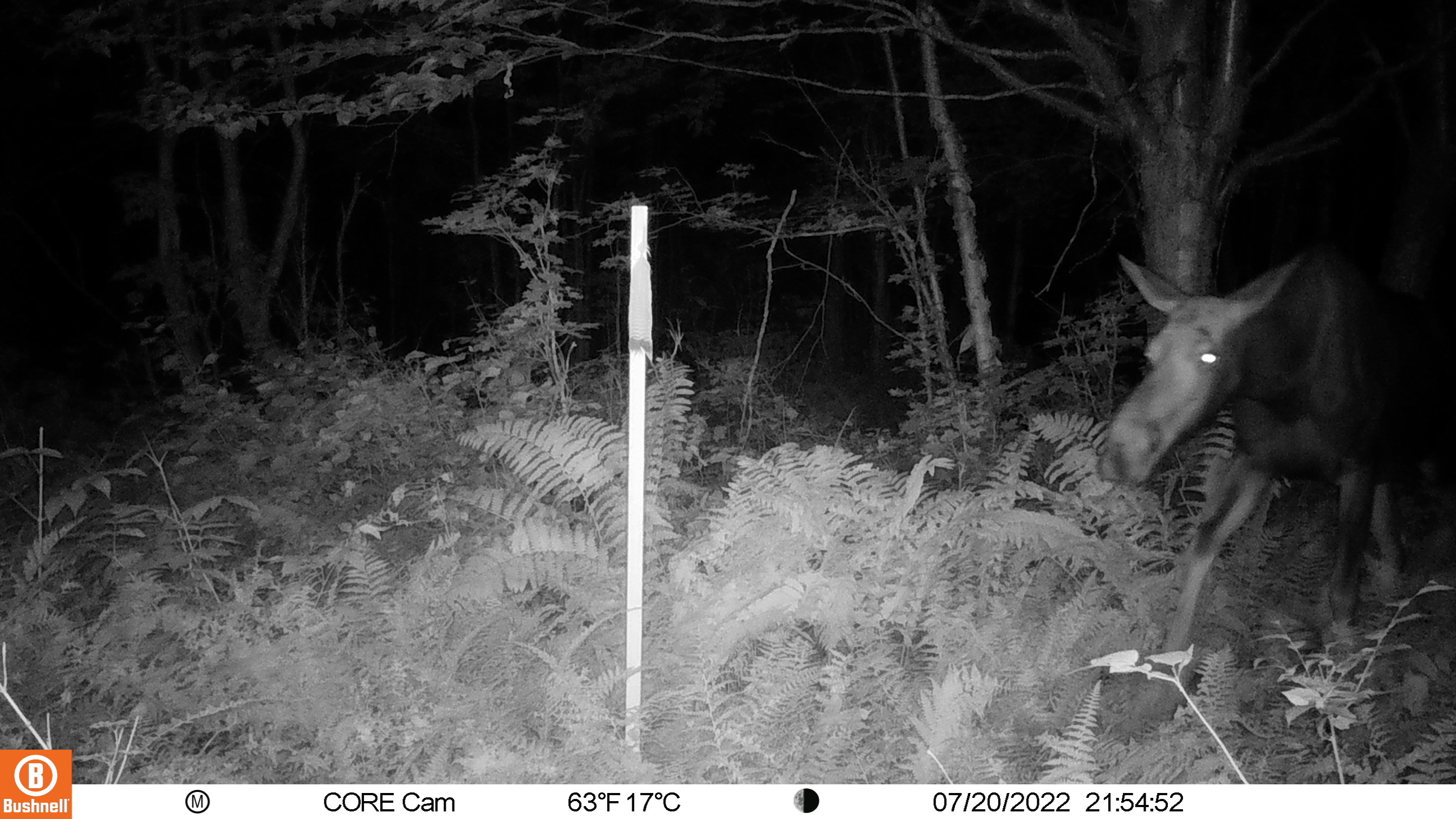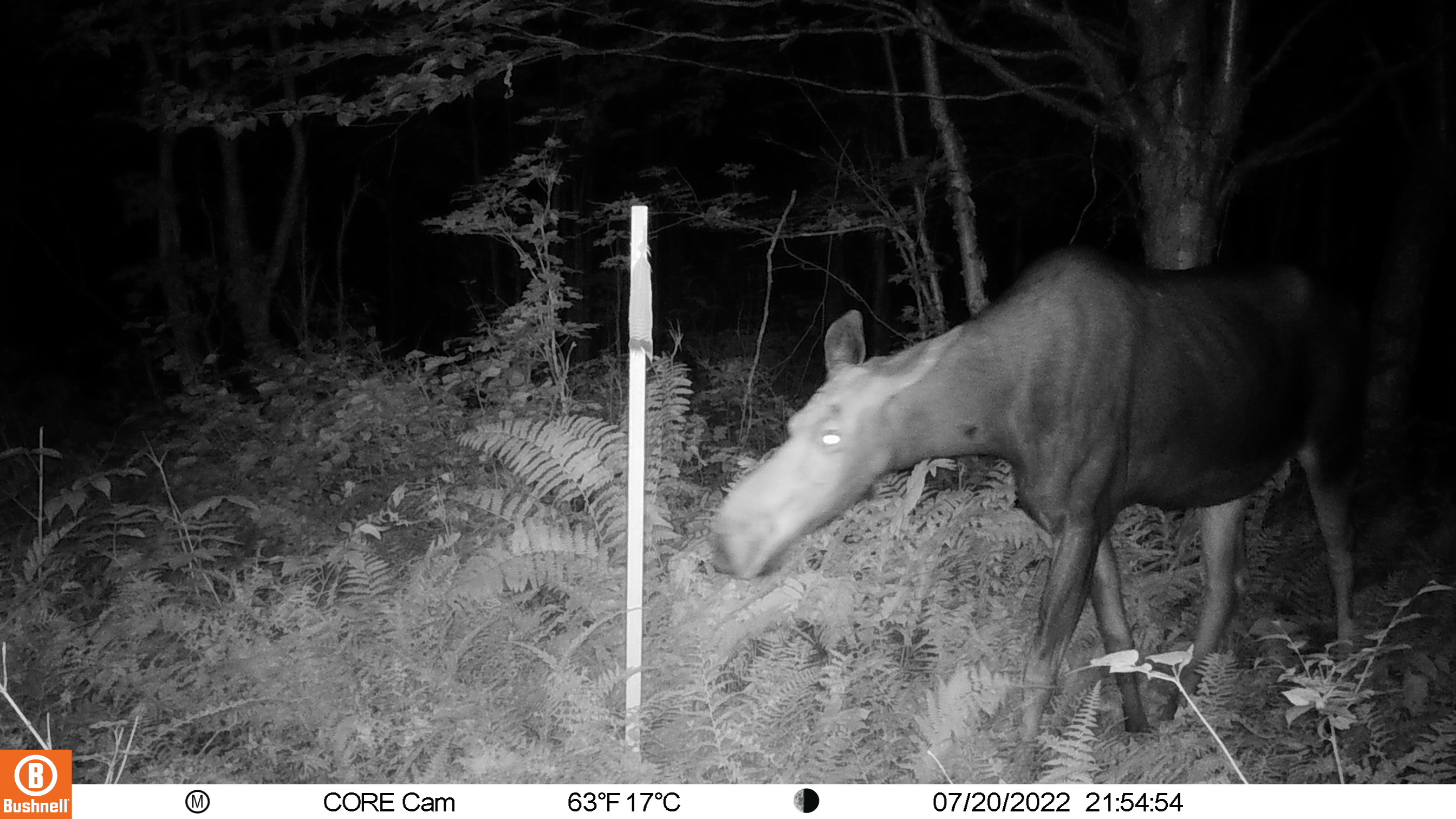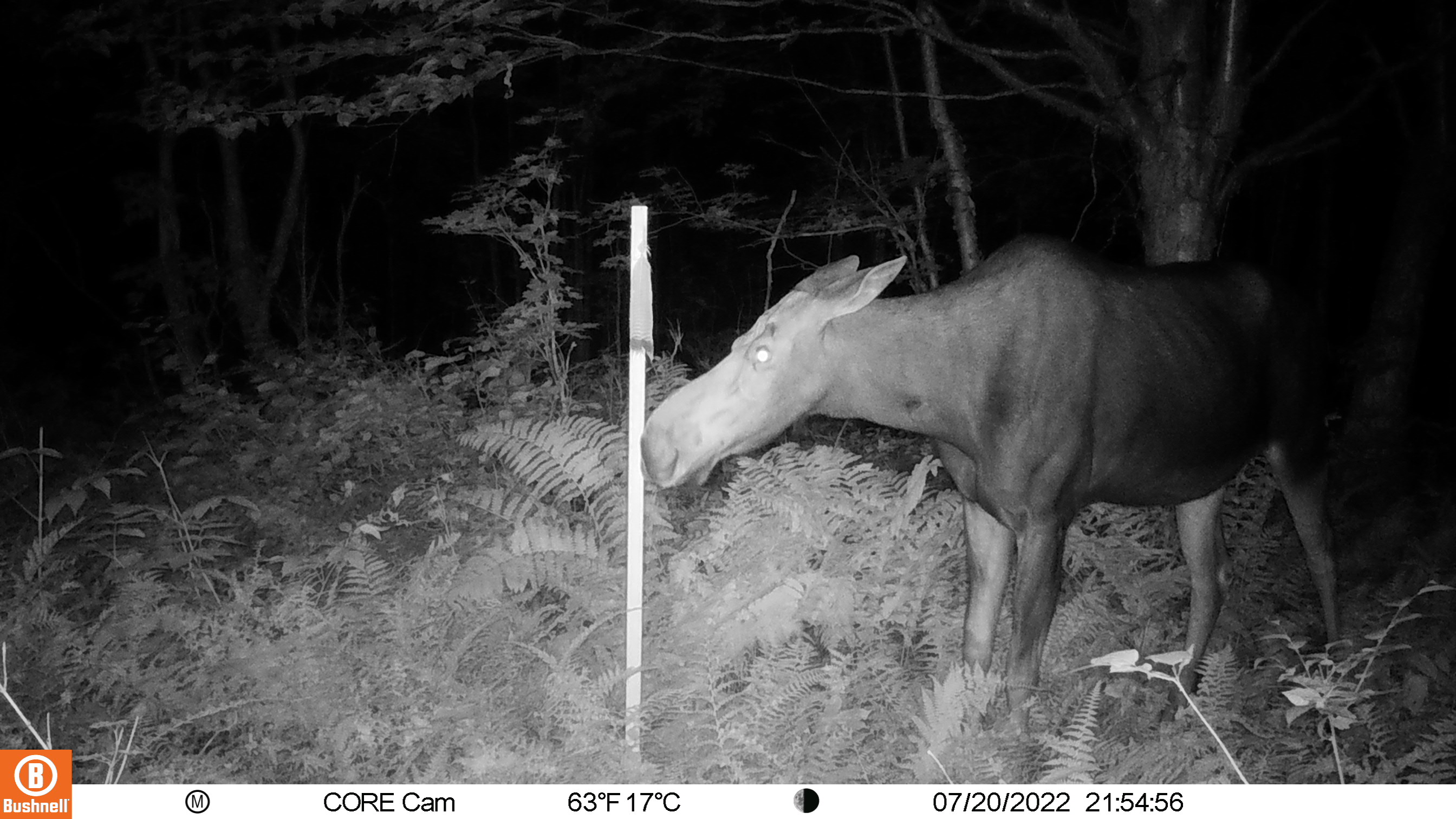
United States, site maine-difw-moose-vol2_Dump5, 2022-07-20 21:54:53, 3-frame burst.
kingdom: Animalia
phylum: Chordata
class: Mammalia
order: Artiodactyla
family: Cervidae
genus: Alces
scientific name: Alces alces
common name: moose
Moose (Alces alces).